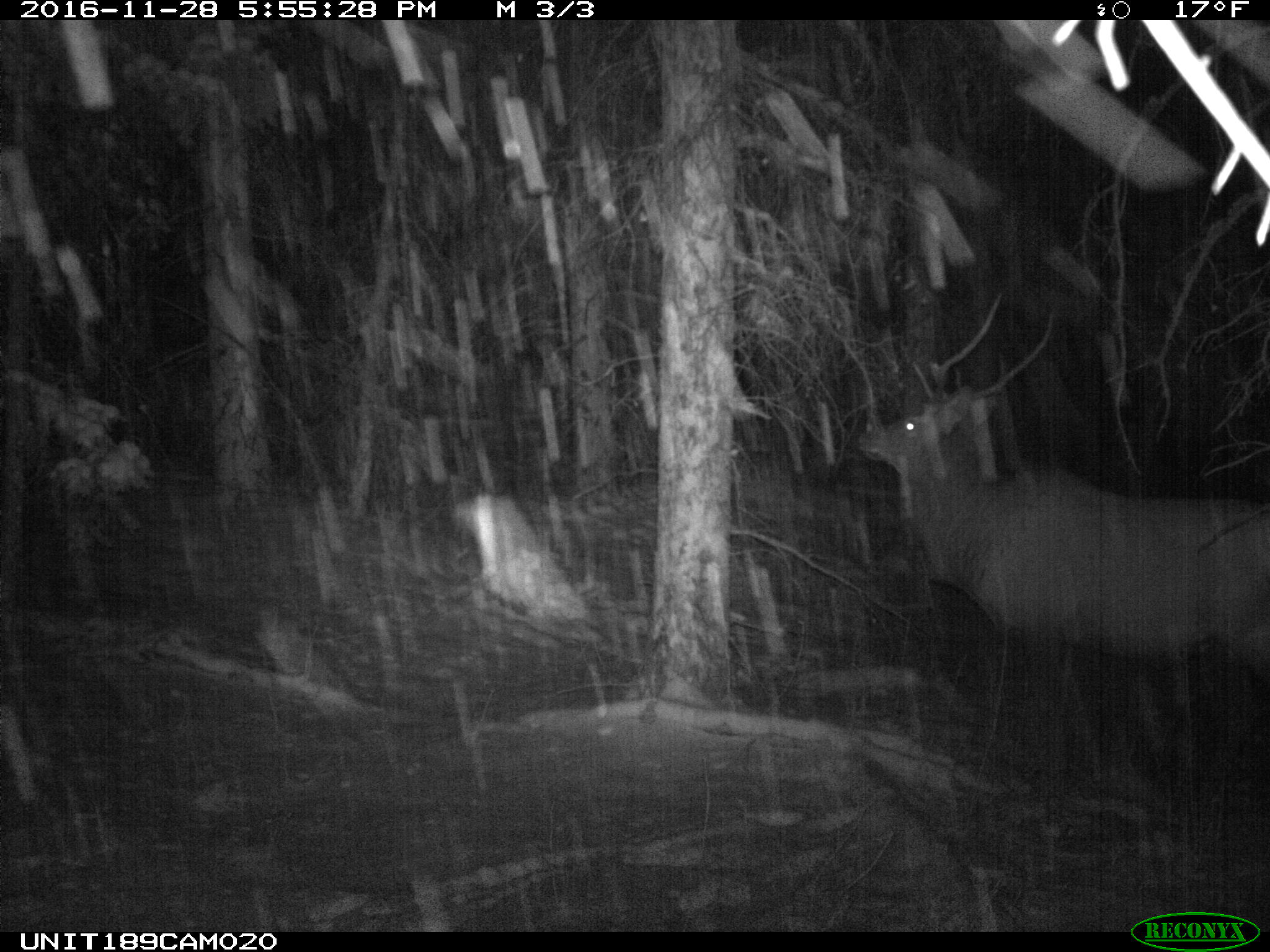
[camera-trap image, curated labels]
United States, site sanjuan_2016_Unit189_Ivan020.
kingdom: Animalia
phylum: Chordata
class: Mammalia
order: Artiodactyla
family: Cervidae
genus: Cervus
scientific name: Cervus elaphus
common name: red deer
Cervus elaphus (red deer).